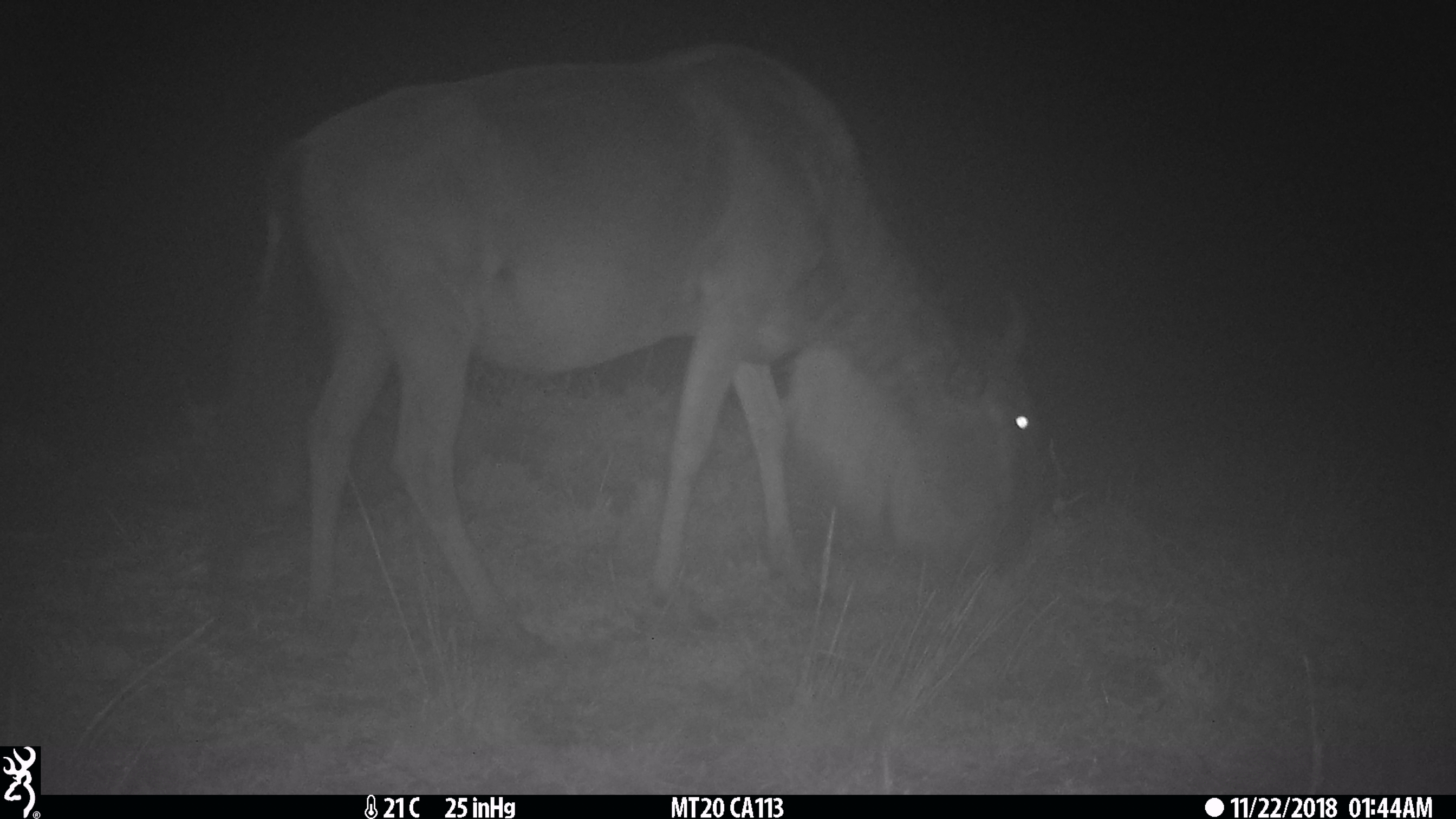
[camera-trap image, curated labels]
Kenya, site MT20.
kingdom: Animalia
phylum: Chordata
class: Mammalia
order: Artiodactyla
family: Bovidae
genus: Connochaetes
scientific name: Connochaetes taurinus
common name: blue wildebeest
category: wildebeest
Wildebeest (blue wildebeest) (Connochaetes taurinus).